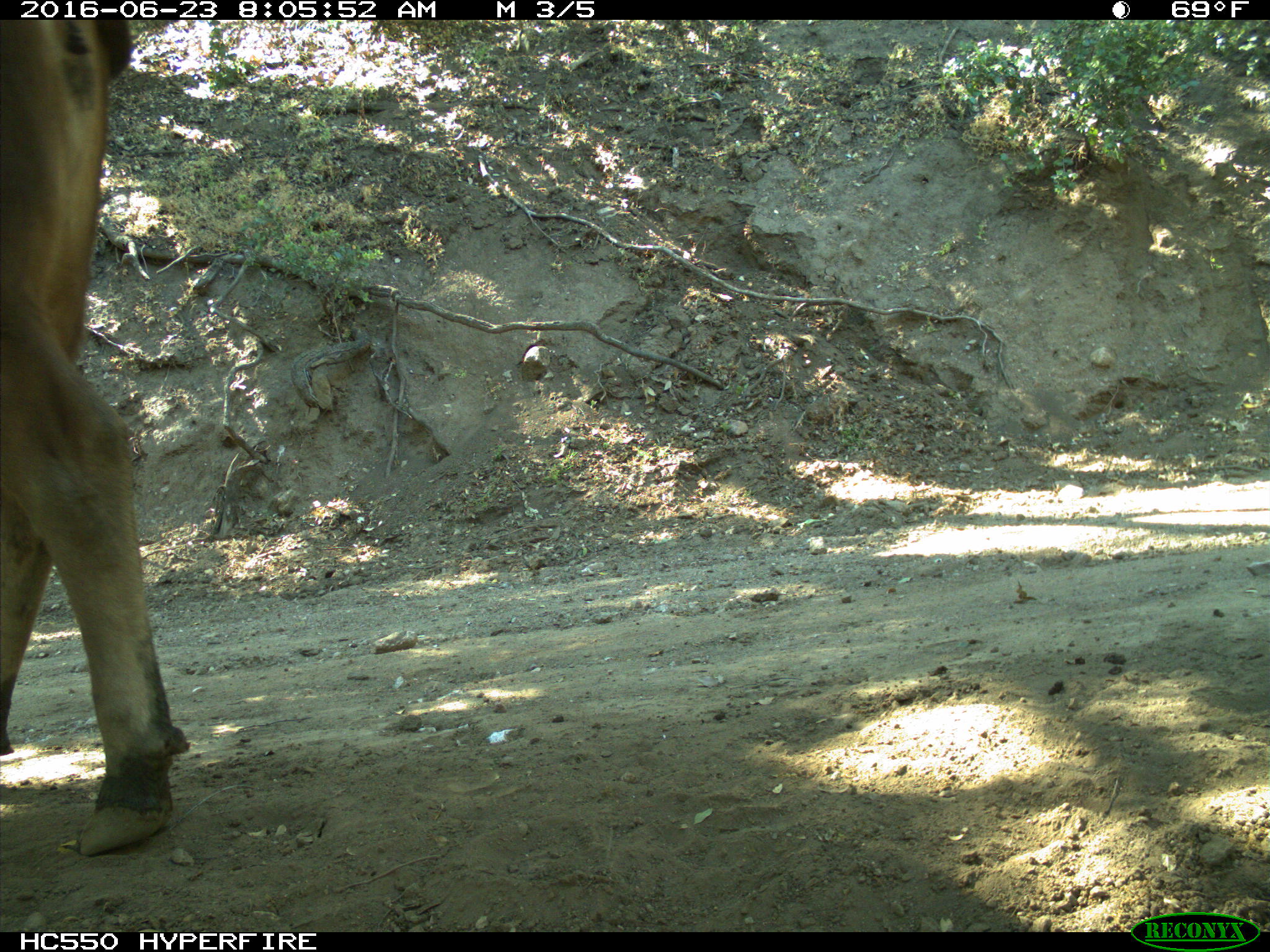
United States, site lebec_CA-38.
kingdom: Animalia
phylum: Chordata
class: Mammalia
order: Artiodactyla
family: Bovidae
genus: Bos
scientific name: Bos taurus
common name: domestic cow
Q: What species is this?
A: Bos taurus (domestic cow).